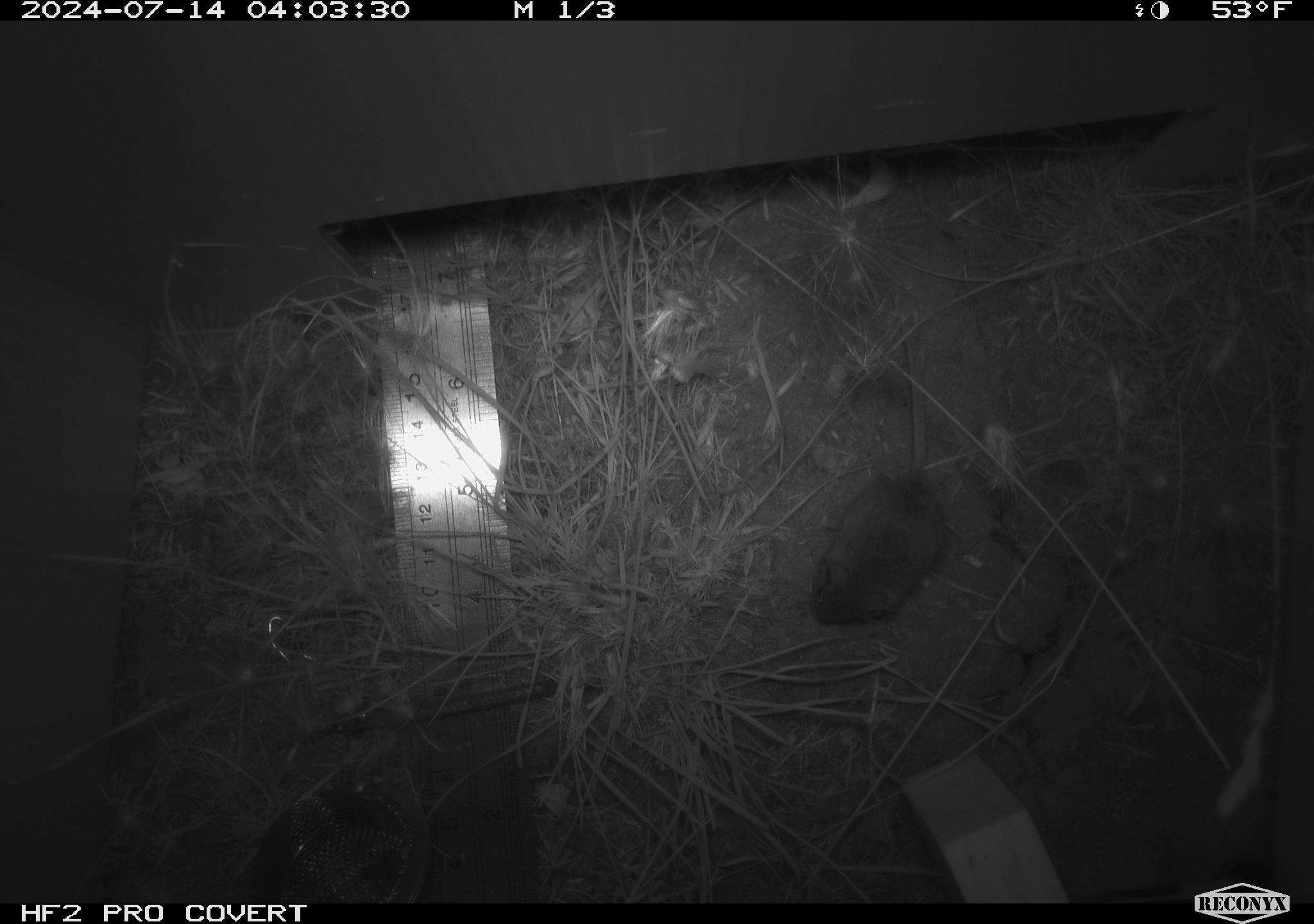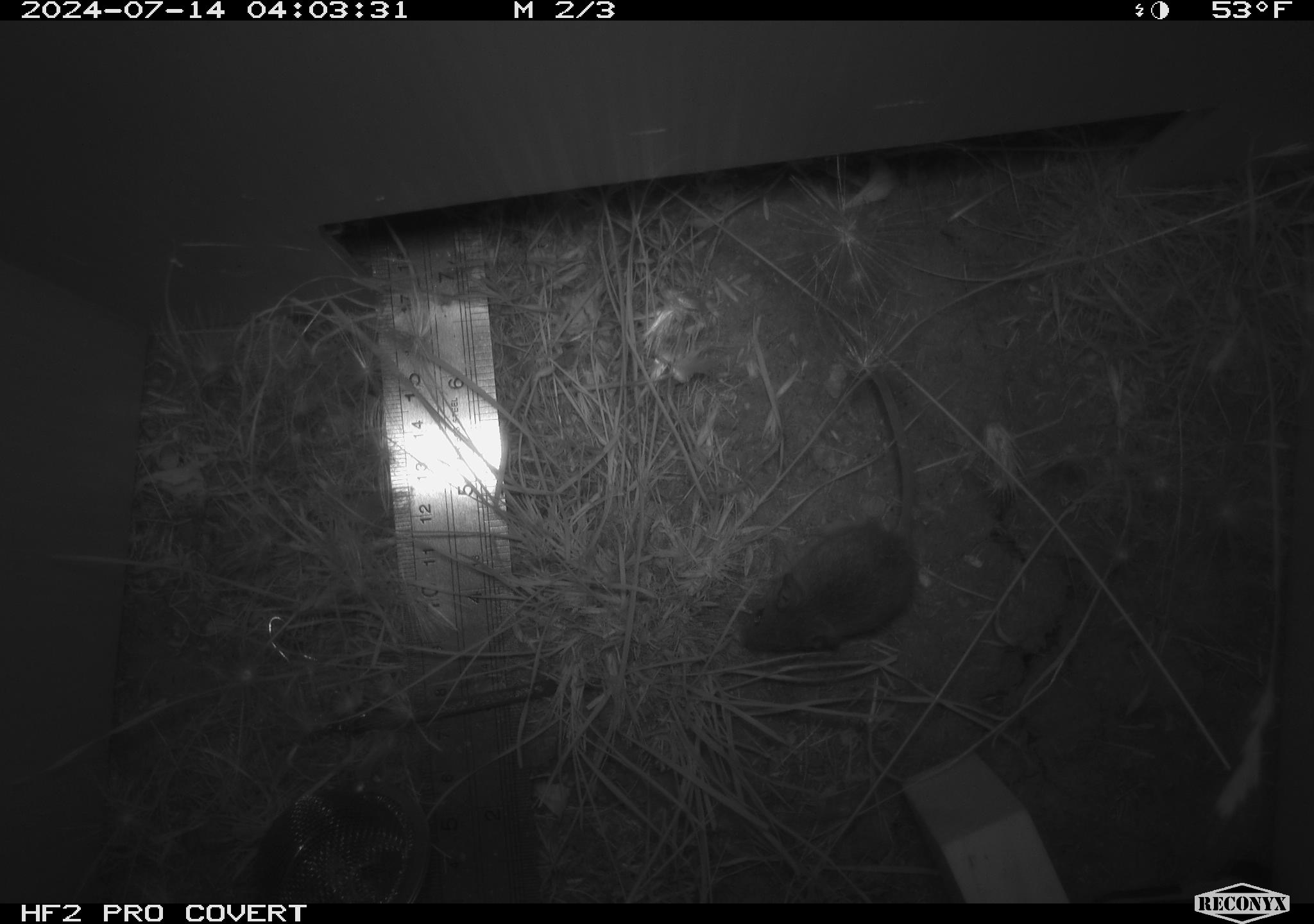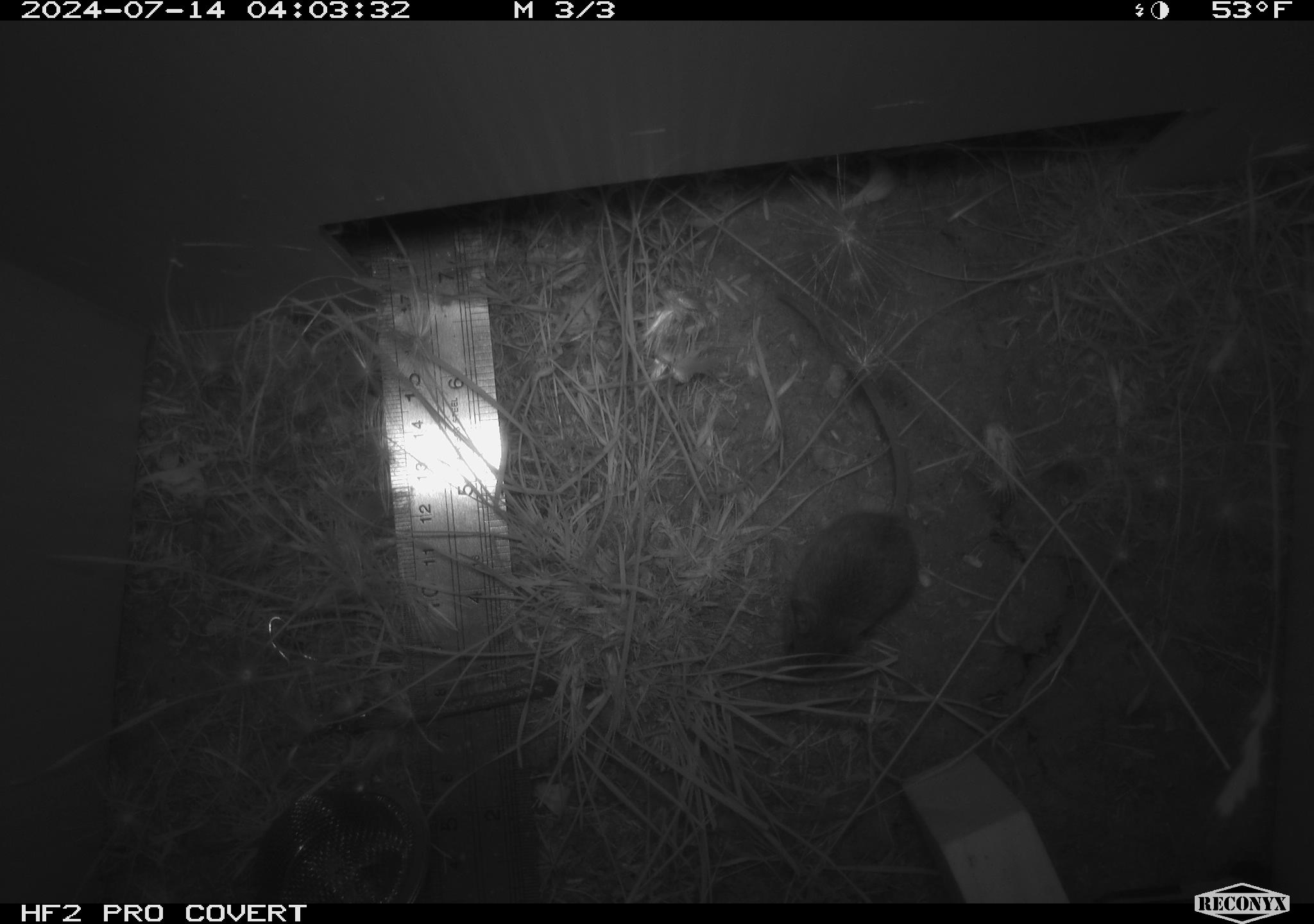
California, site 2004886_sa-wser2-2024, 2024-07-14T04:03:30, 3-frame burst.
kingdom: Animalia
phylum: Chordata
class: Mammalia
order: Rodentia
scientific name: Rodentia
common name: mouse species